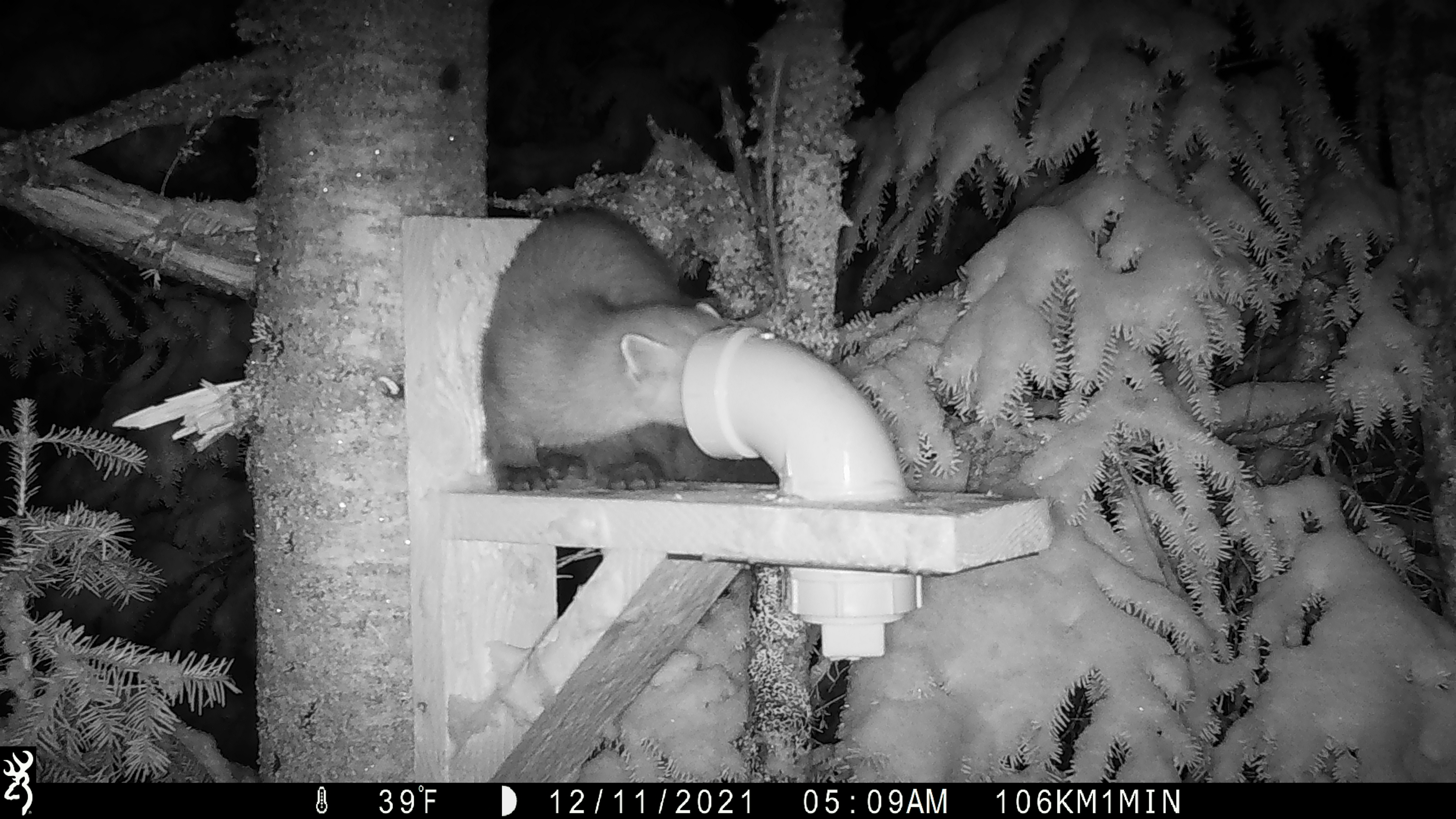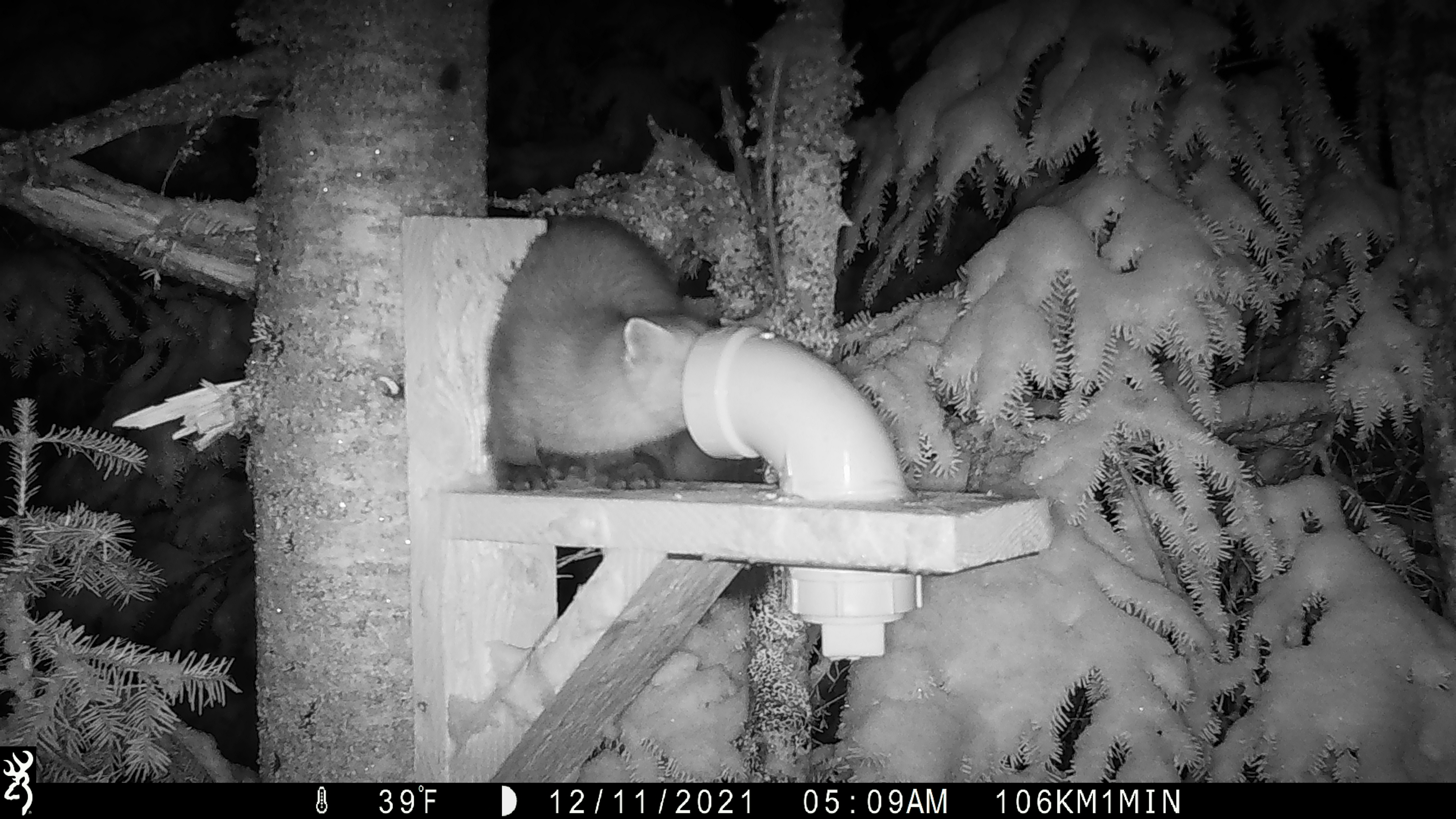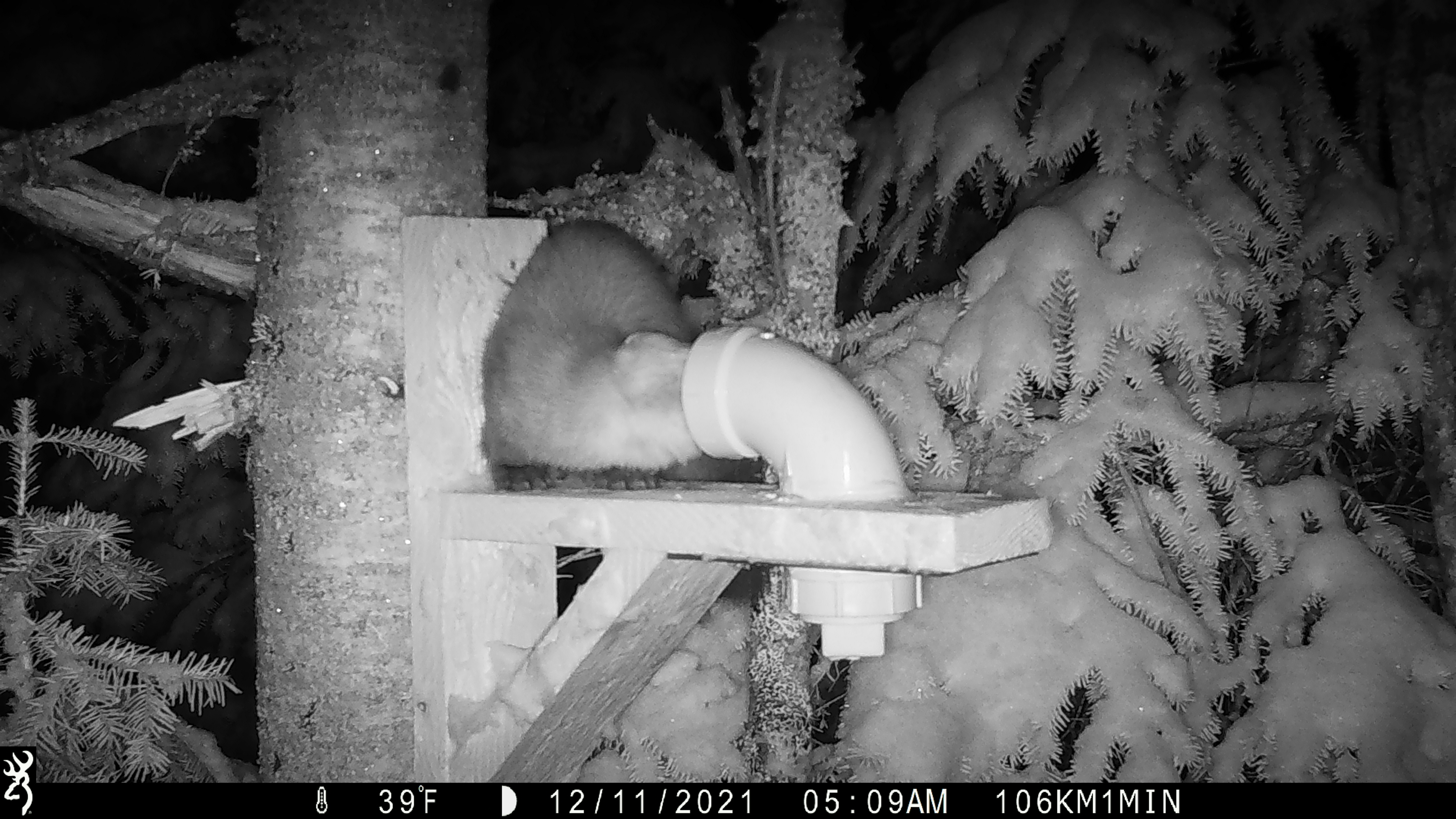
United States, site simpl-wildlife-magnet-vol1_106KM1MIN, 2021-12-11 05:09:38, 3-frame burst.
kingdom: Animalia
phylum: Chordata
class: Mammalia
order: Carnivora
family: Mustelidae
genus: Martes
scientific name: Martes americana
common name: american marten